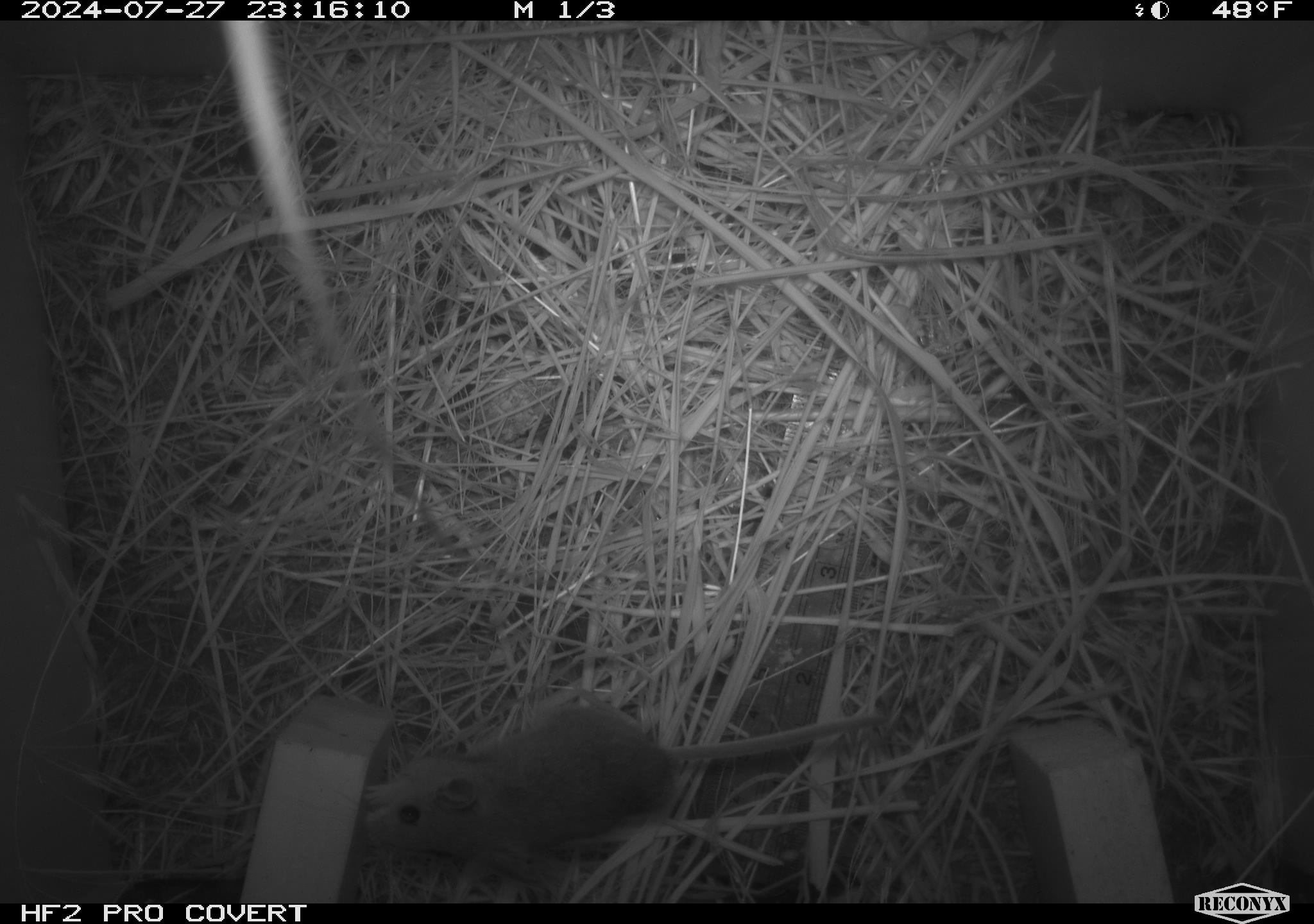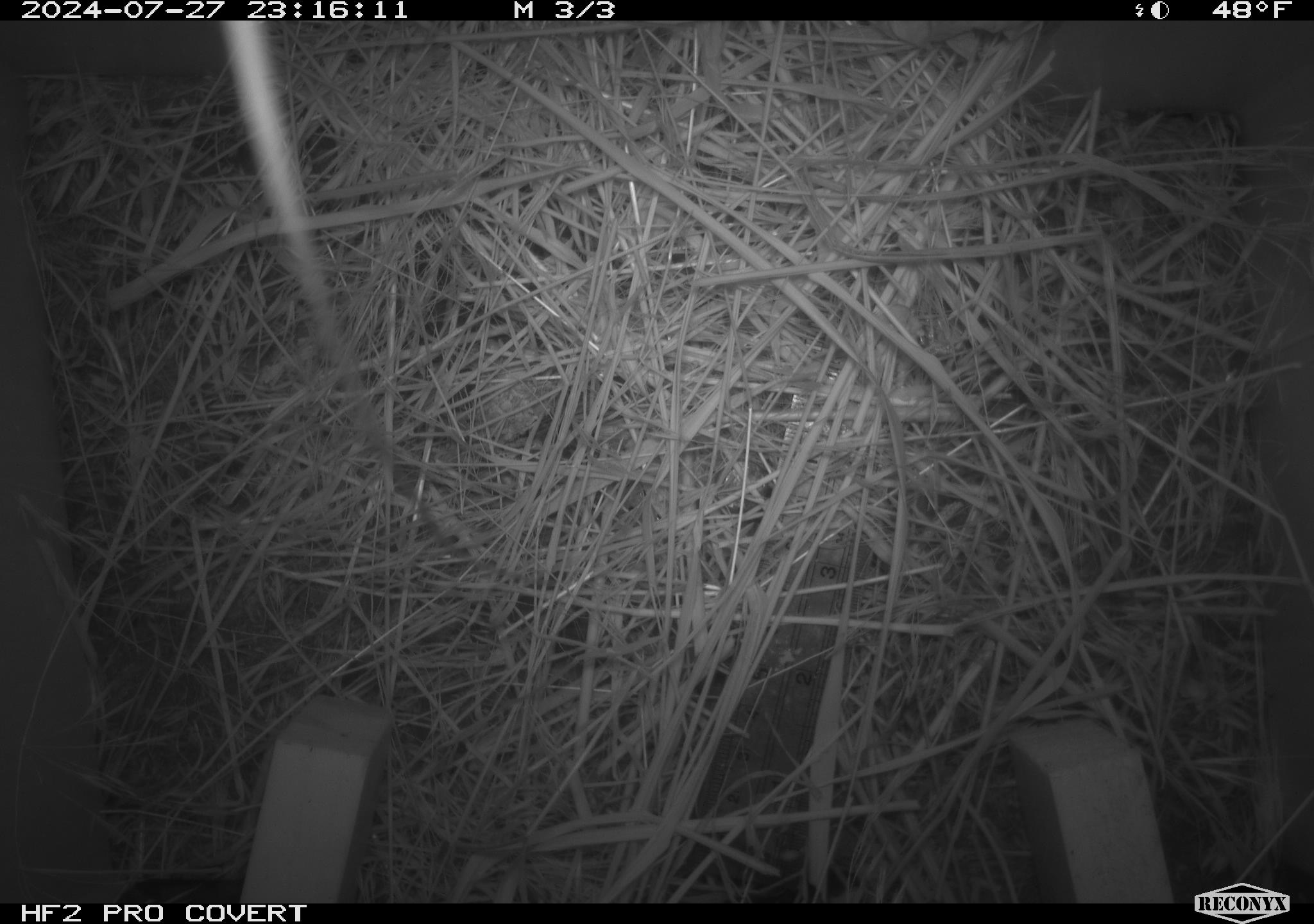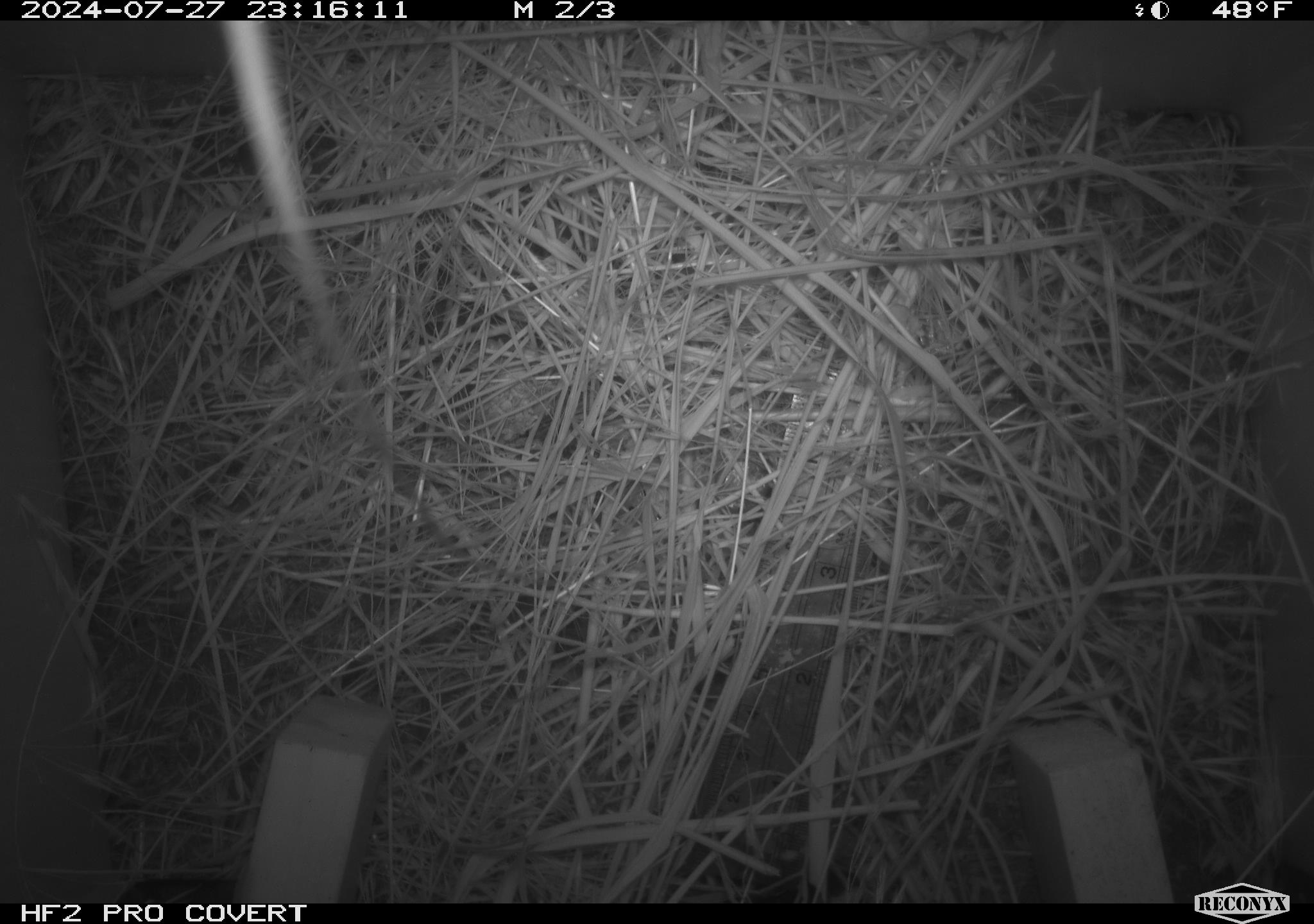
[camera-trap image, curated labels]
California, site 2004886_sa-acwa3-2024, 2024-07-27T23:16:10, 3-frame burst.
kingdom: Animalia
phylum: Chordata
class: Mammalia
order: Rodentia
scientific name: Rodentia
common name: mouse species